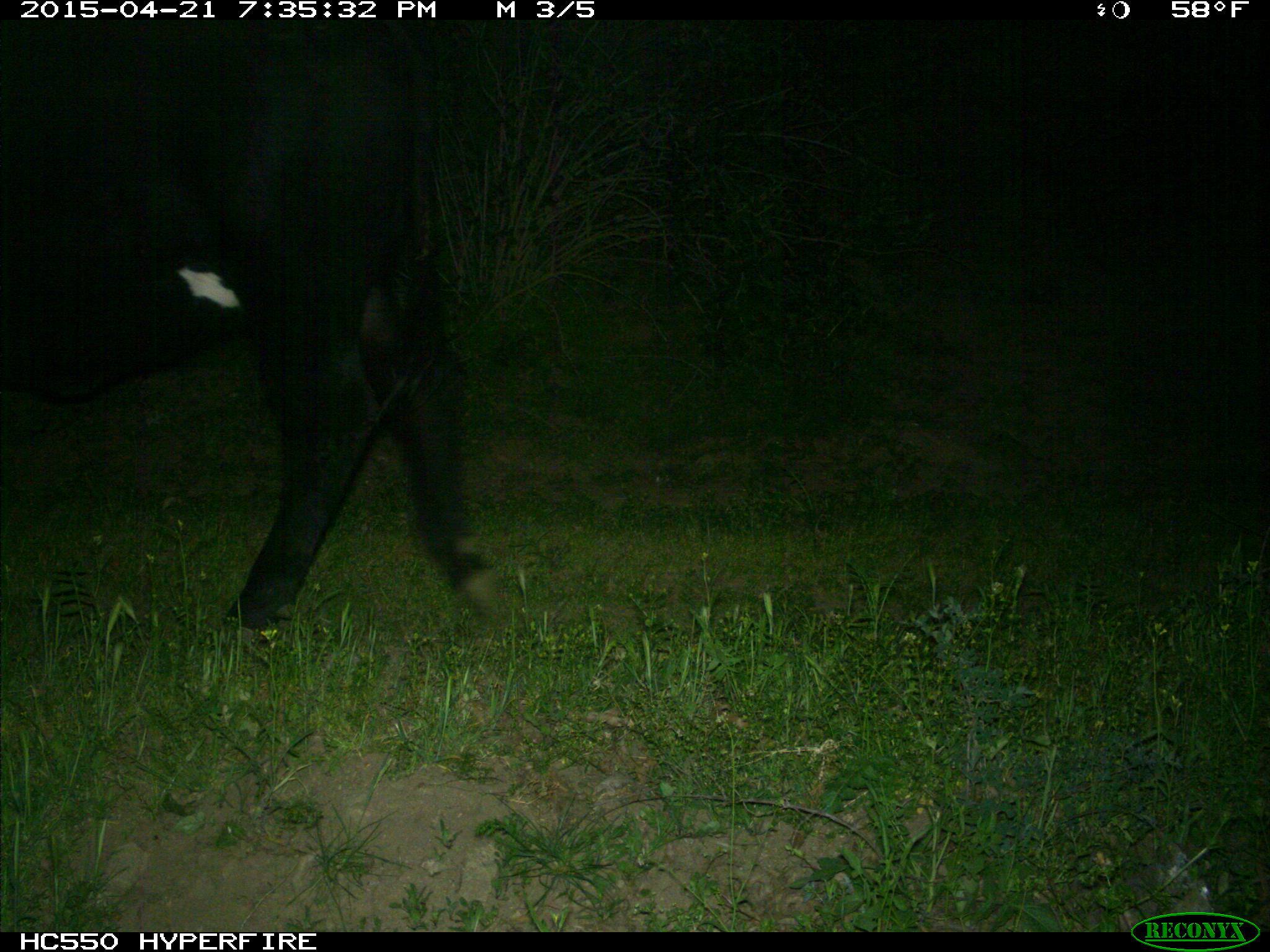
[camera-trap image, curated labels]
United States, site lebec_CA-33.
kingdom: Animalia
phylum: Chordata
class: Mammalia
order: Artiodactyla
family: Bovidae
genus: Bos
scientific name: Bos taurus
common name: domestic cow